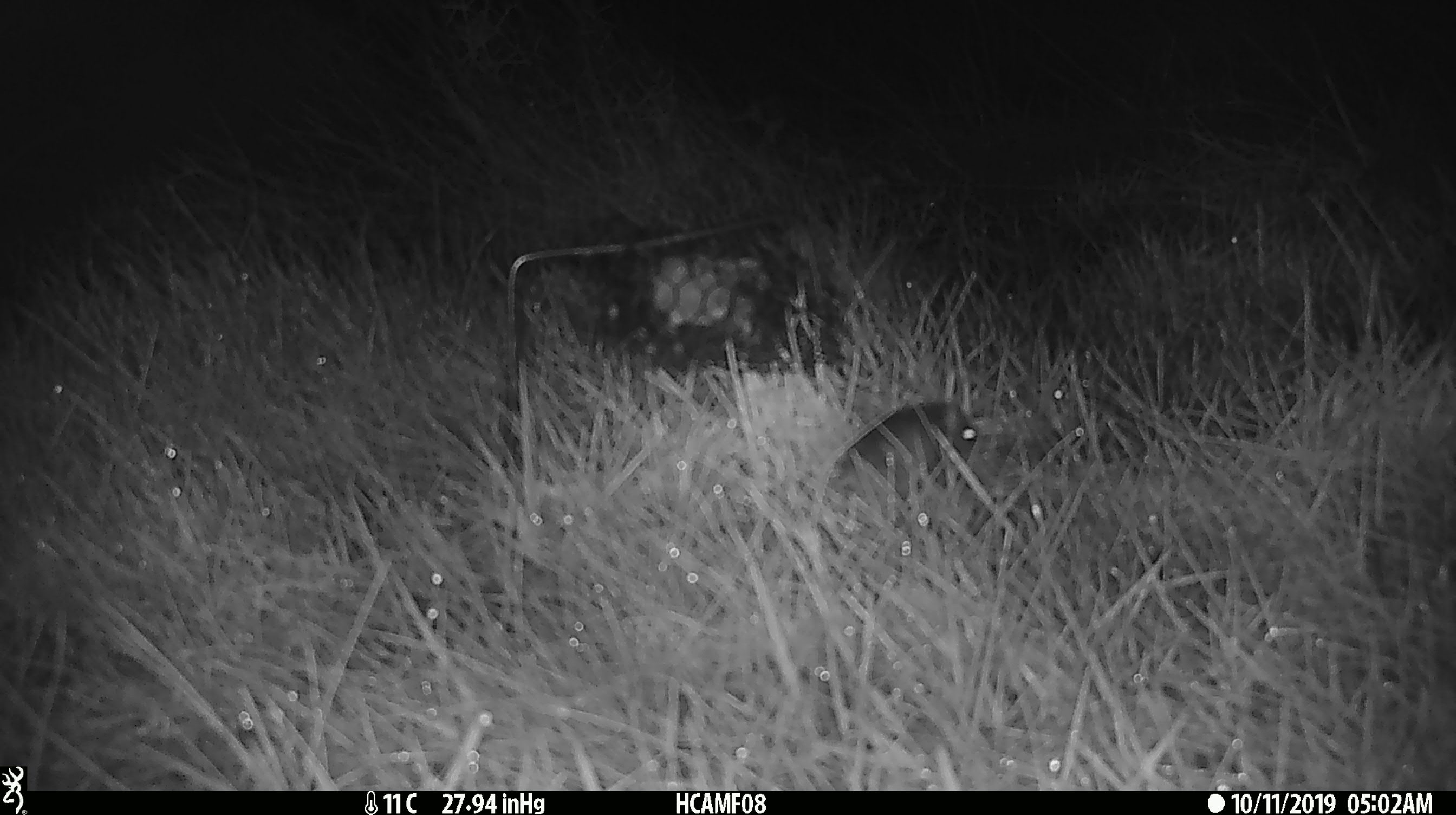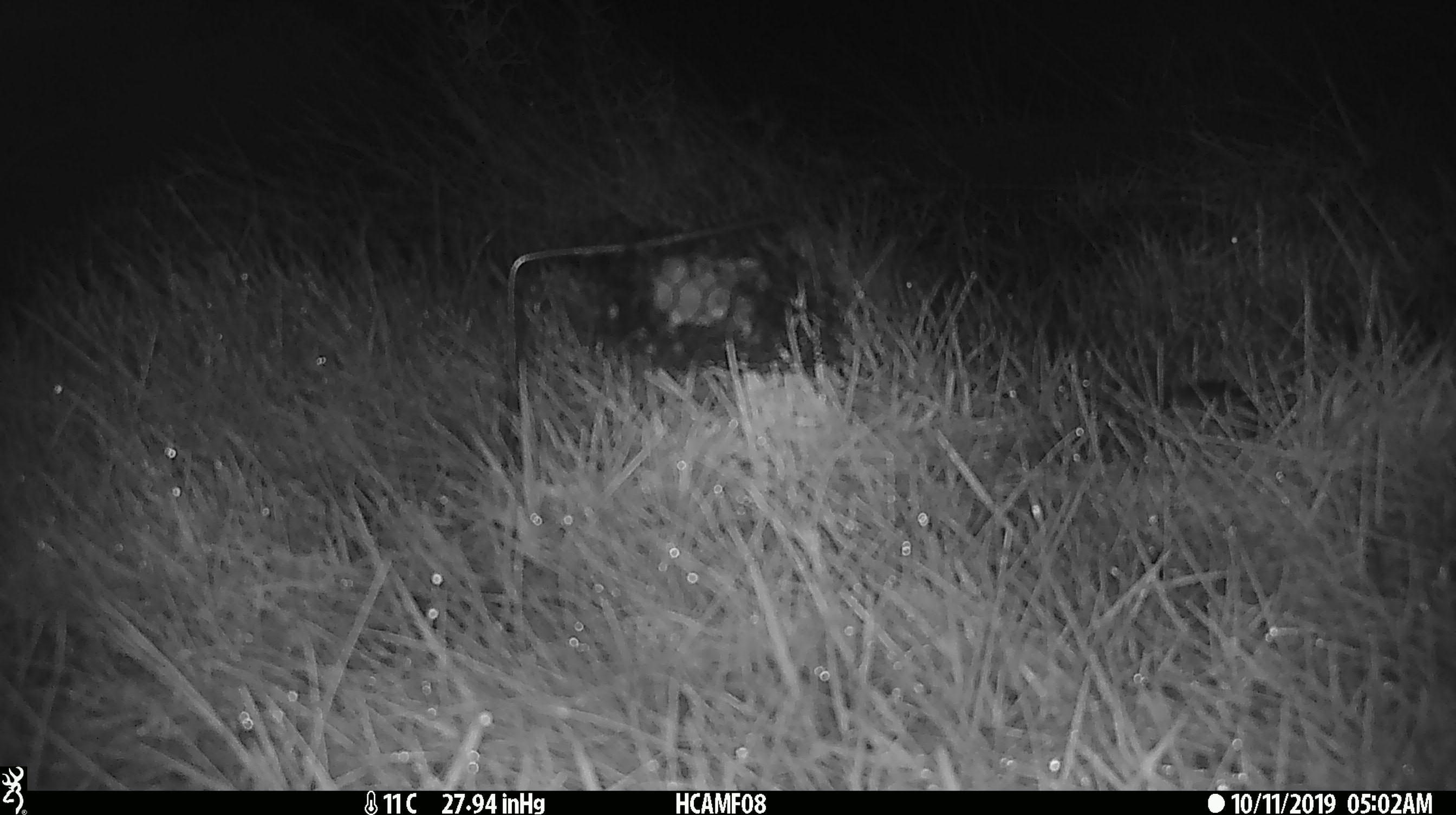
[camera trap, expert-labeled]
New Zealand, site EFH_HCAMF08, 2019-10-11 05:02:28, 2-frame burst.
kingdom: Animalia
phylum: Chordata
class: Mammalia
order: Rodentia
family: Muridae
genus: Mus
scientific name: Mus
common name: mouse